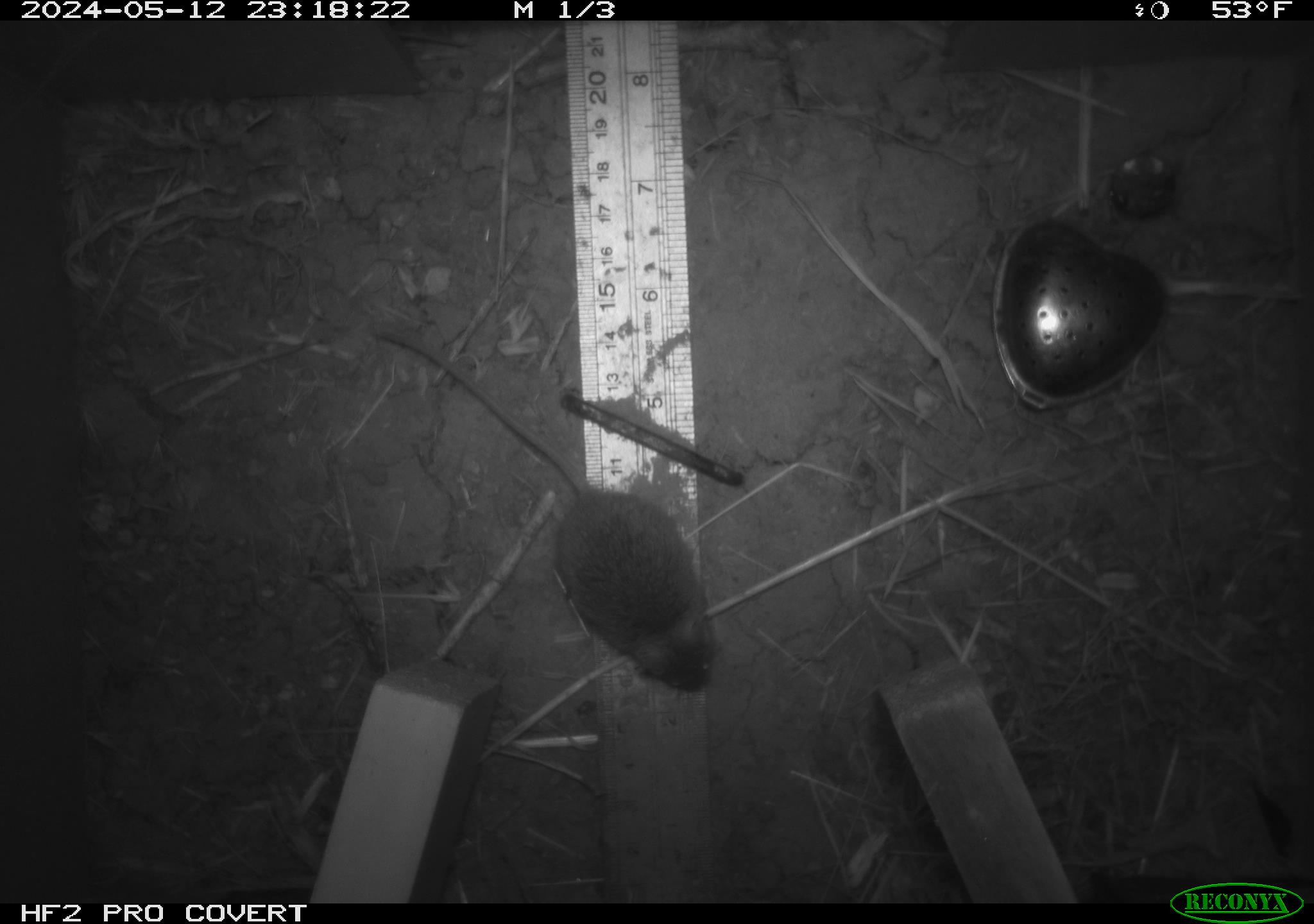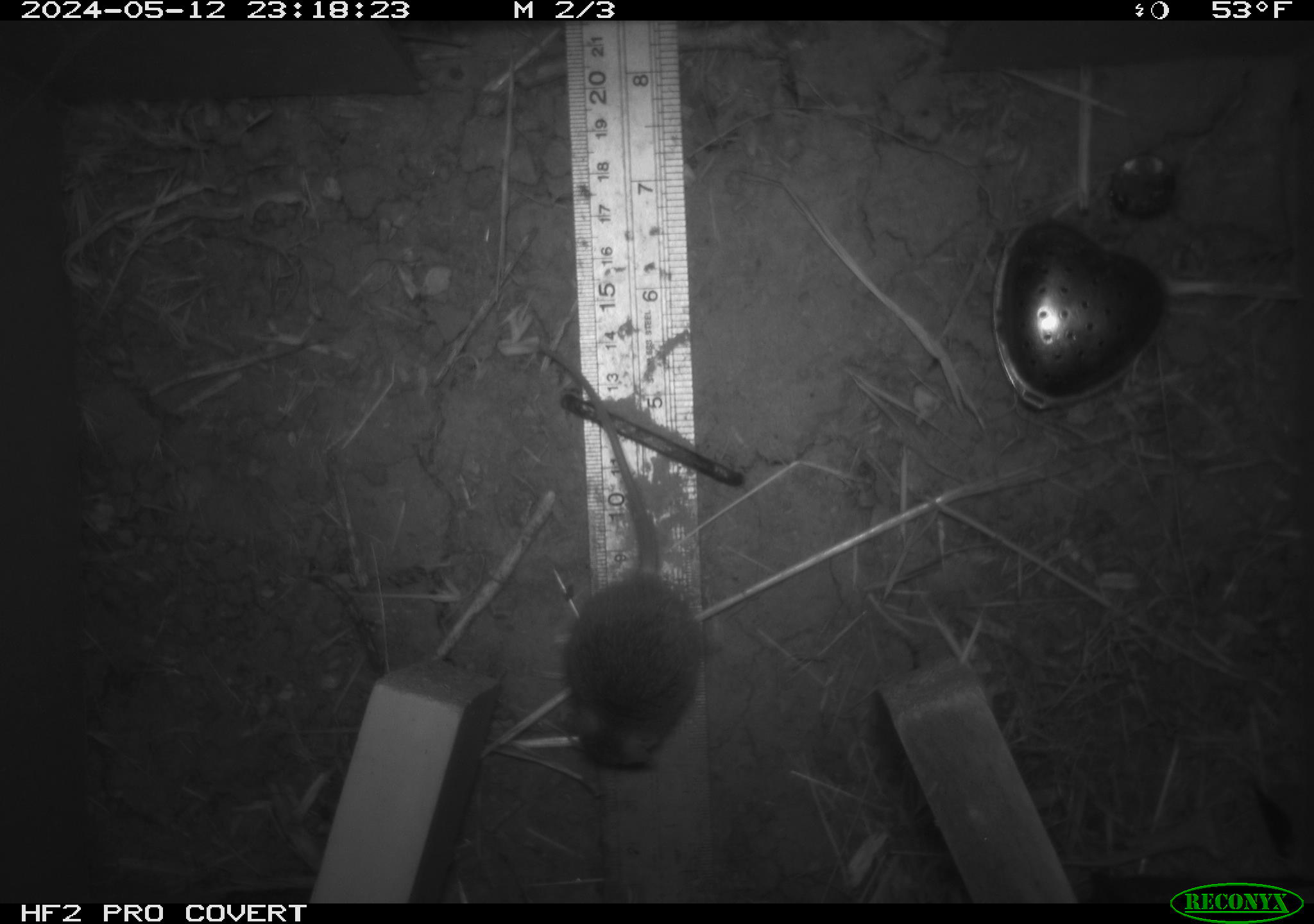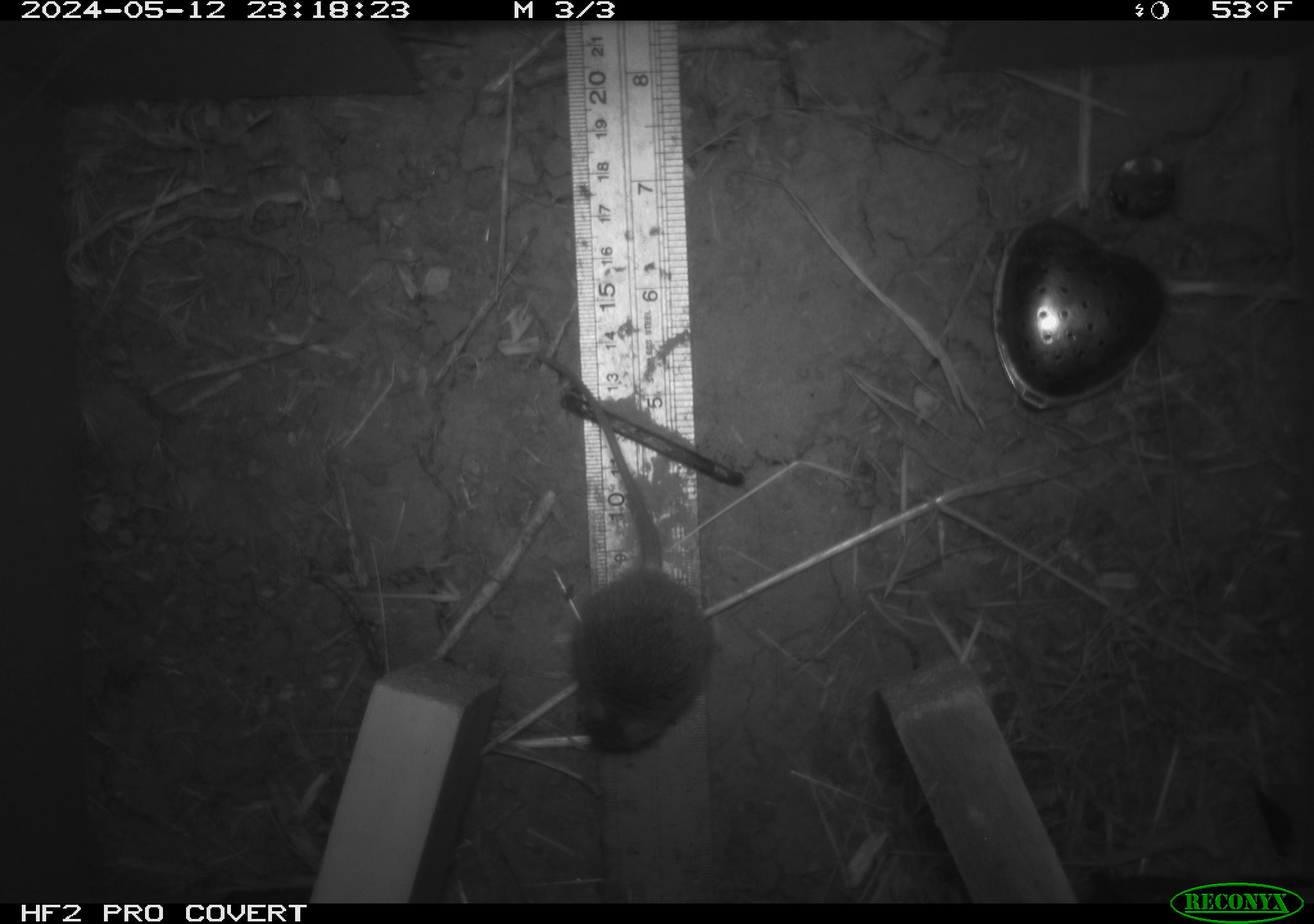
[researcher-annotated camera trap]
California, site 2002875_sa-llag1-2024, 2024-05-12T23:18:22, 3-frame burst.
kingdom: Animalia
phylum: Chordata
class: Mammalia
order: Rodentia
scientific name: Rodentia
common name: mouse species